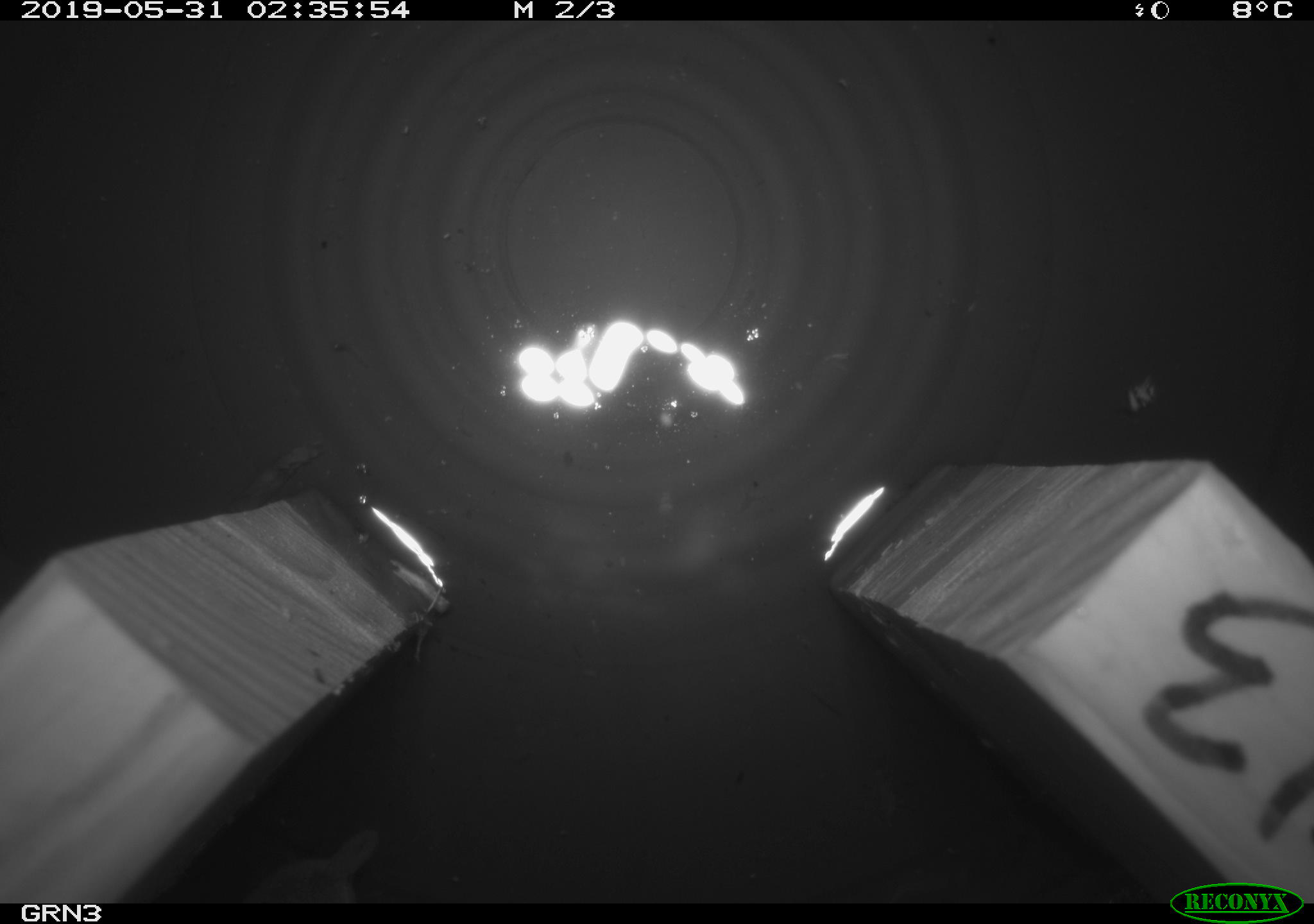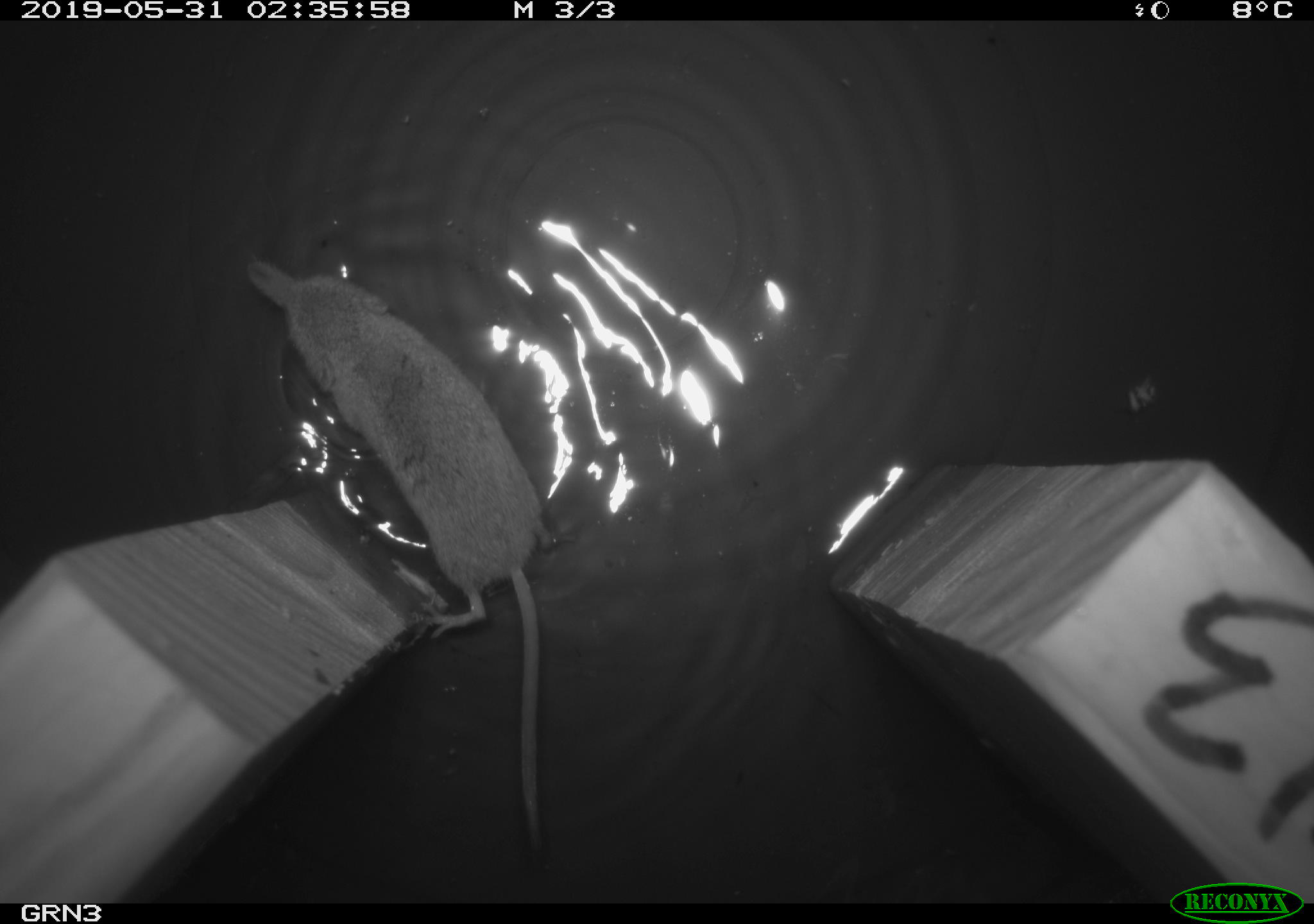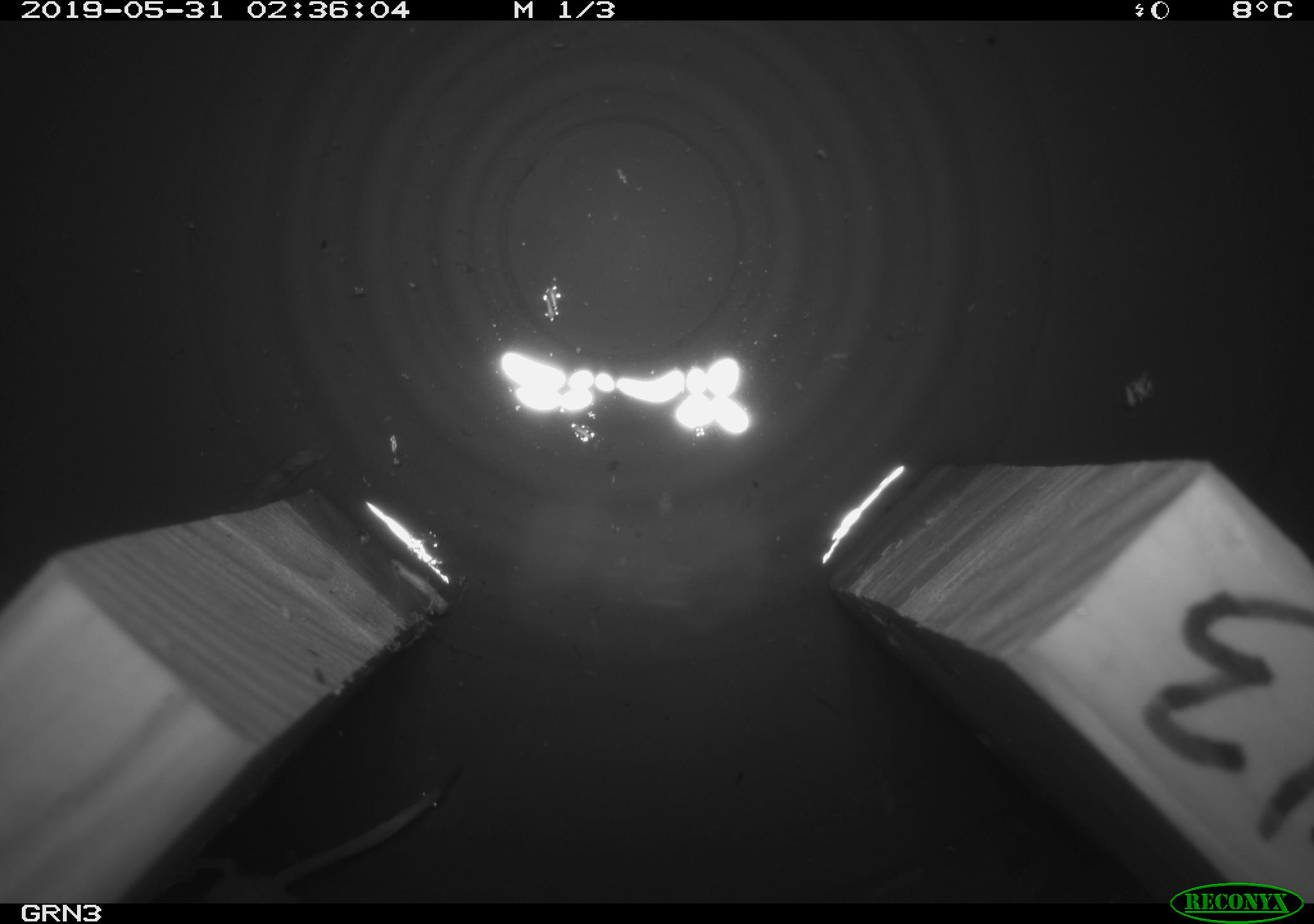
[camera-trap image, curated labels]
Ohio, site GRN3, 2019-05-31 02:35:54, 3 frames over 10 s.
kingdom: Animalia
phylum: Chordata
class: Mammalia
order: Eulipotyphla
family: Soricidae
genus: Sorex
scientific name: Sorex cinereus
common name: masked shrew